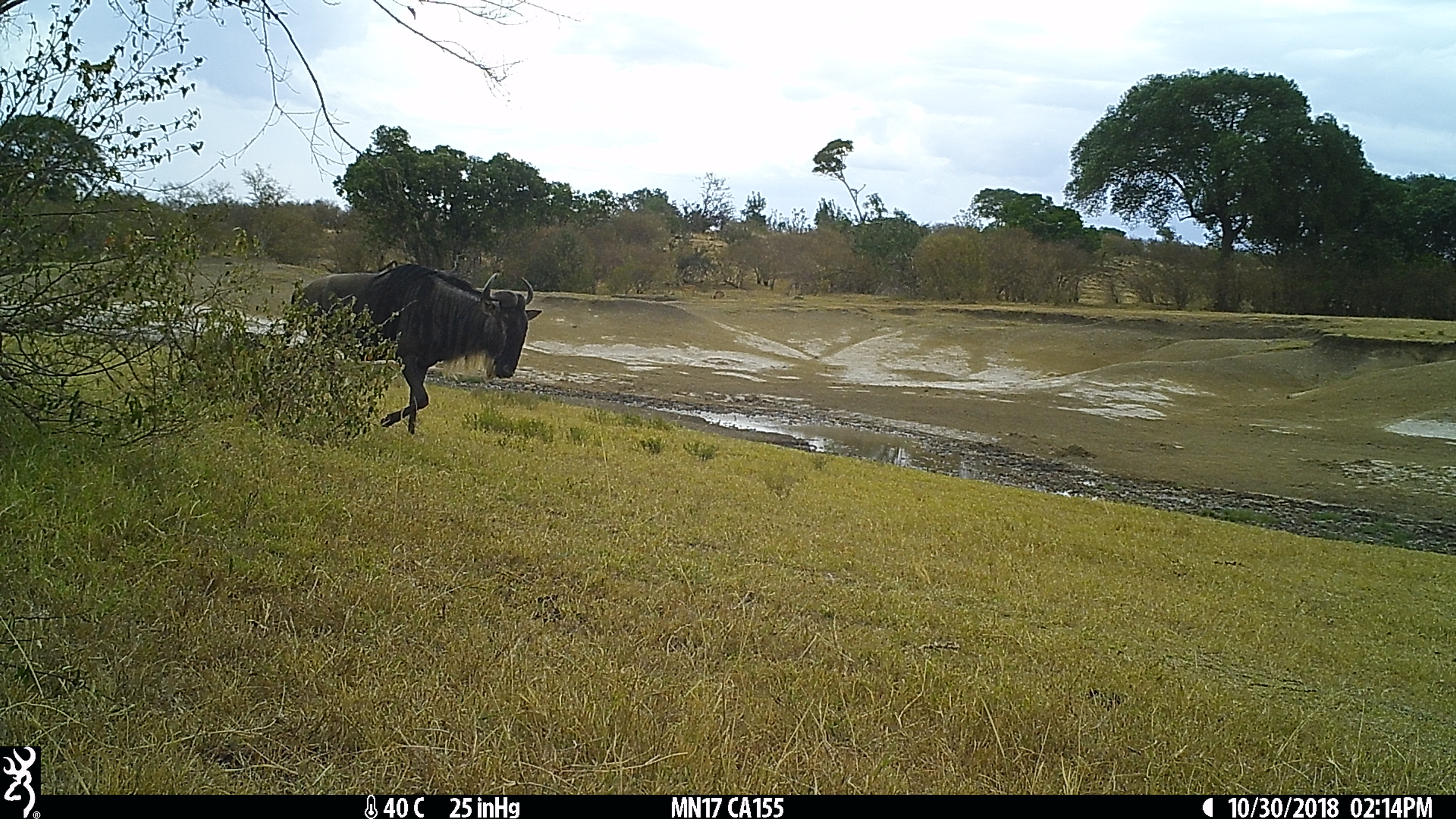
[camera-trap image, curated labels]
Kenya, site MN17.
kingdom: Animalia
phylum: Chordata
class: Mammalia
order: Artiodactyla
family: Bovidae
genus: Connochaetes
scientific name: Connochaetes taurinus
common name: blue wildebeest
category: wildebeest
Wildebeest (blue wildebeest) (Connochaetes taurinus).